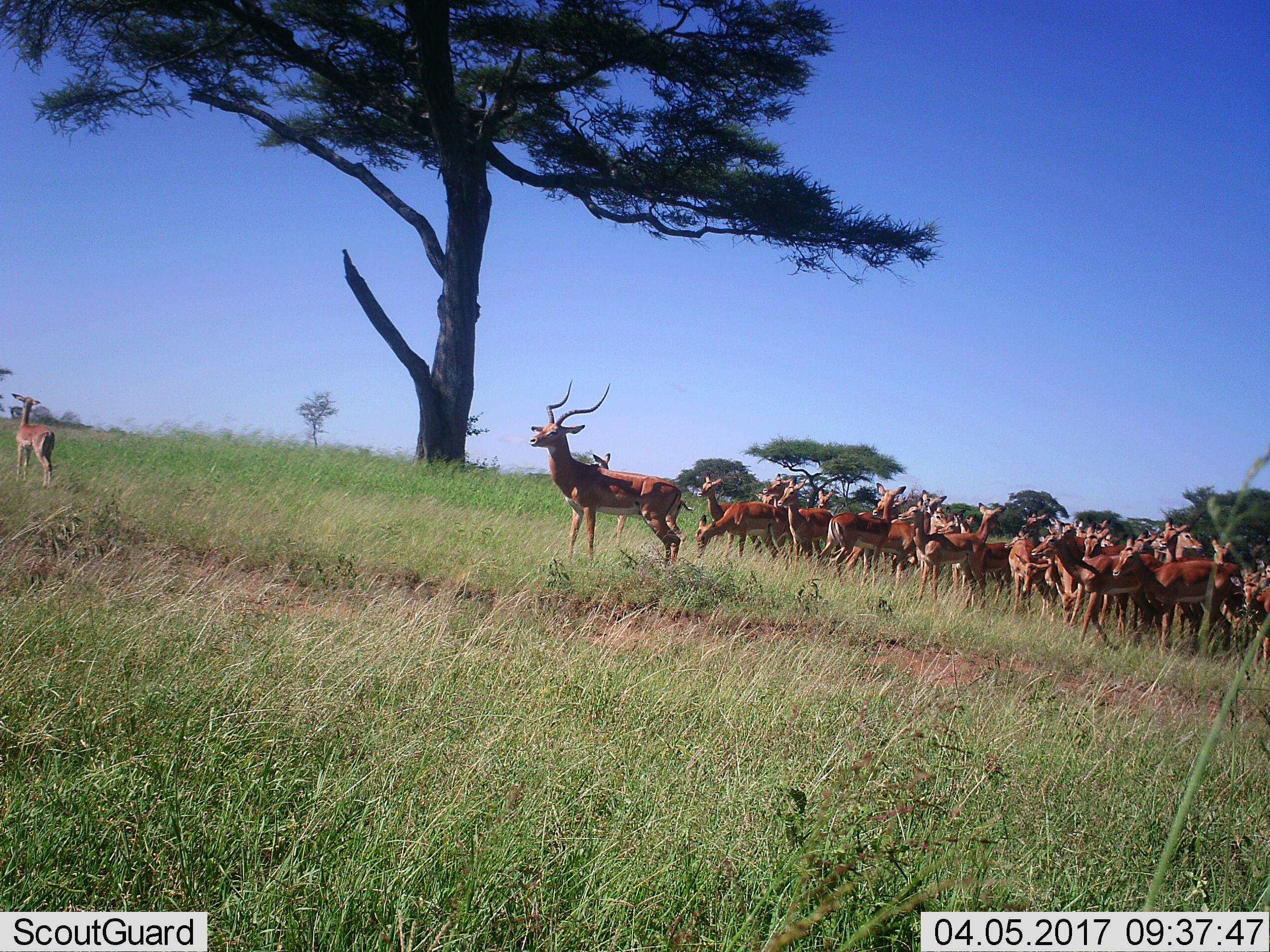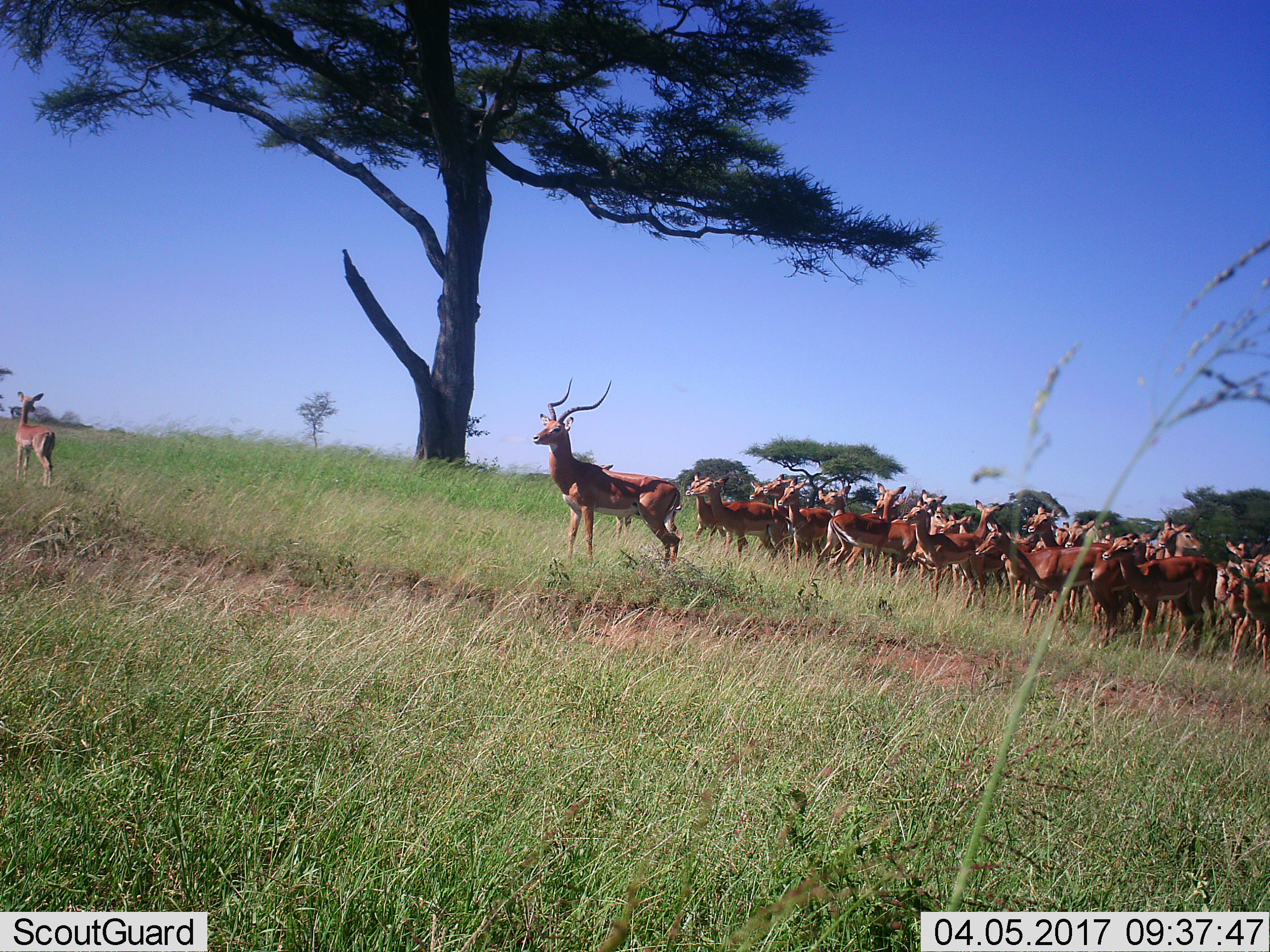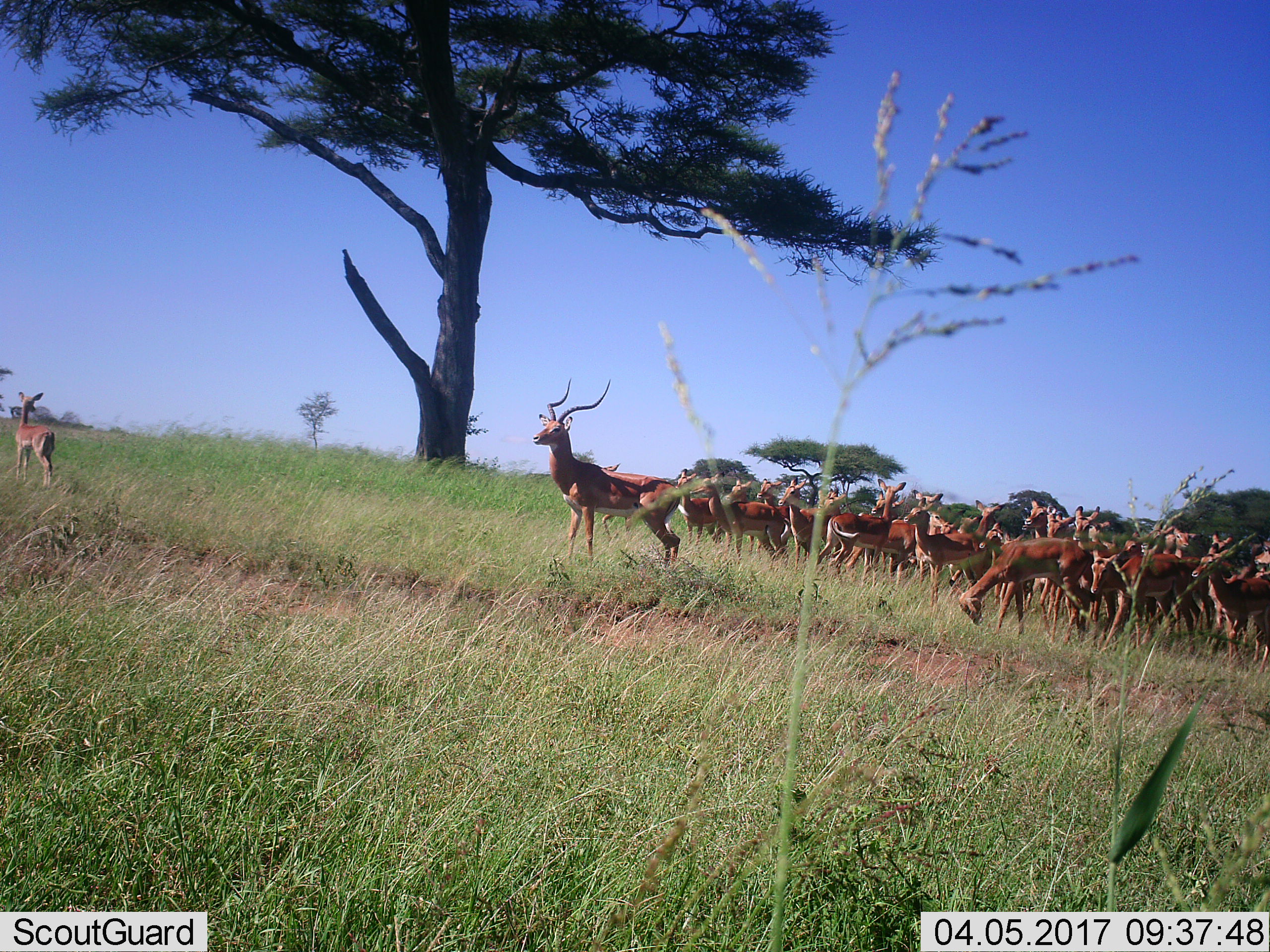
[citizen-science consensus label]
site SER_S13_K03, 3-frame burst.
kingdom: Animalia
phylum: Chordata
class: Mammalia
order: Artiodactyla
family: Bovidae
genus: Aepyceros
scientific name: Aepyceros melampus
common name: impala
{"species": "impala (Aepyceros melampus)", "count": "11-50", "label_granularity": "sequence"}